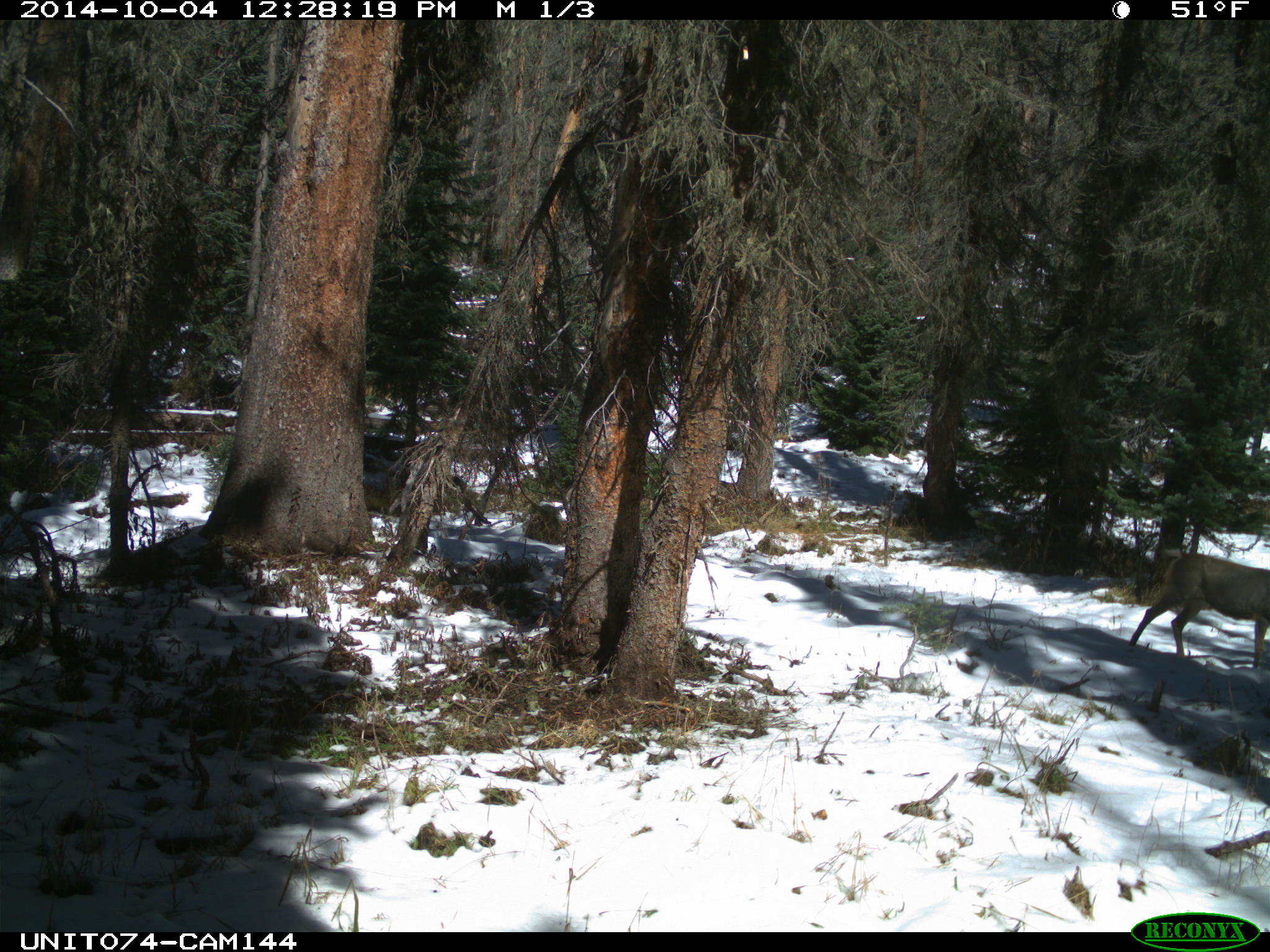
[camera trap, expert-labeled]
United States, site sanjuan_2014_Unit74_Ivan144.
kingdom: Animalia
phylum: Chordata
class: Mammalia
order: Artiodactyla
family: Cervidae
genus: Odocoileus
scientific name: Odocoileus hemionus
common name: mule deer